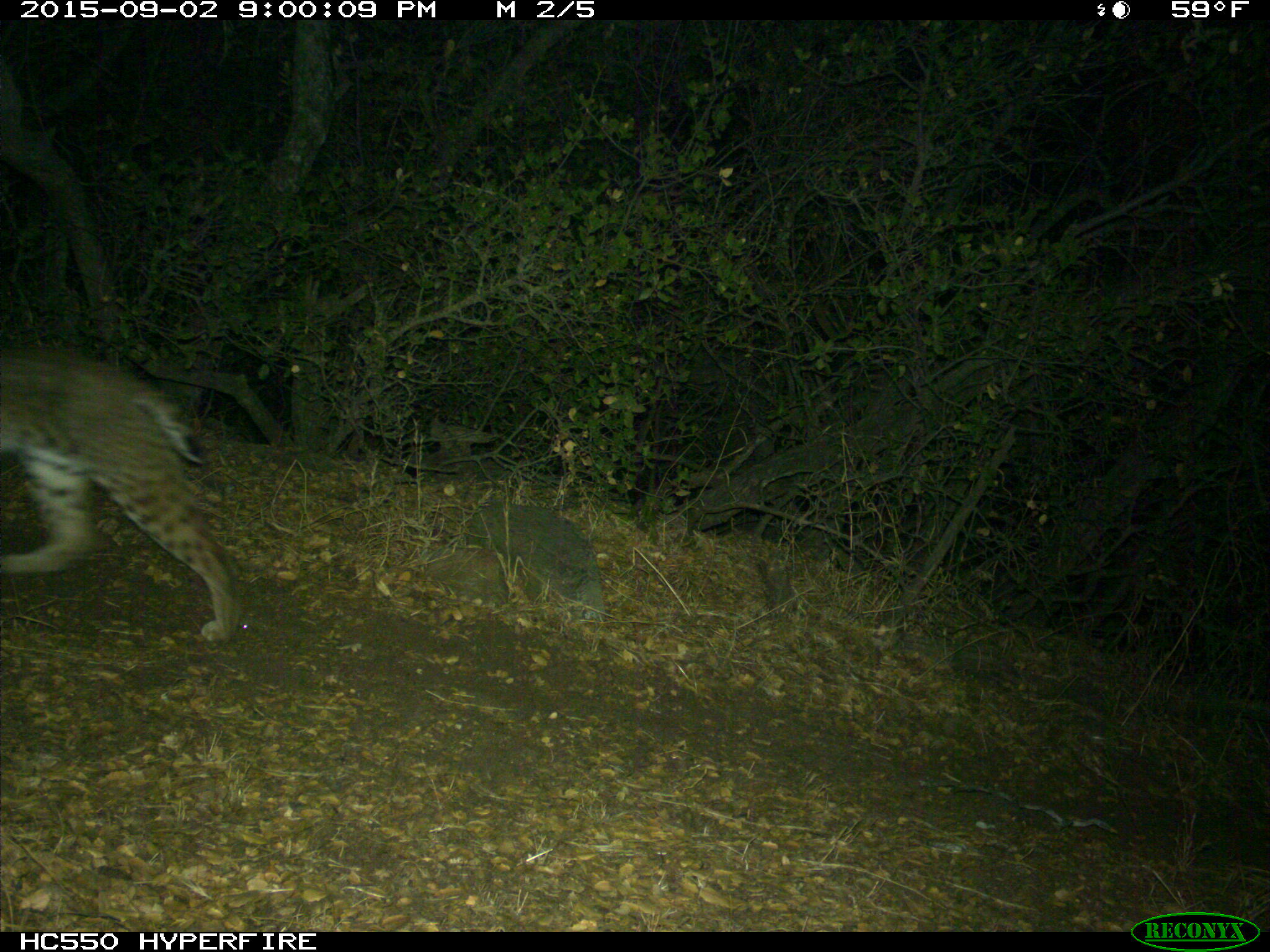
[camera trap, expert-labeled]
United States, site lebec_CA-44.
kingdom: Animalia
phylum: Chordata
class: Mammalia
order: Carnivora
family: Felidae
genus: Lynx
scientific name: Lynx rufus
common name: bobcat